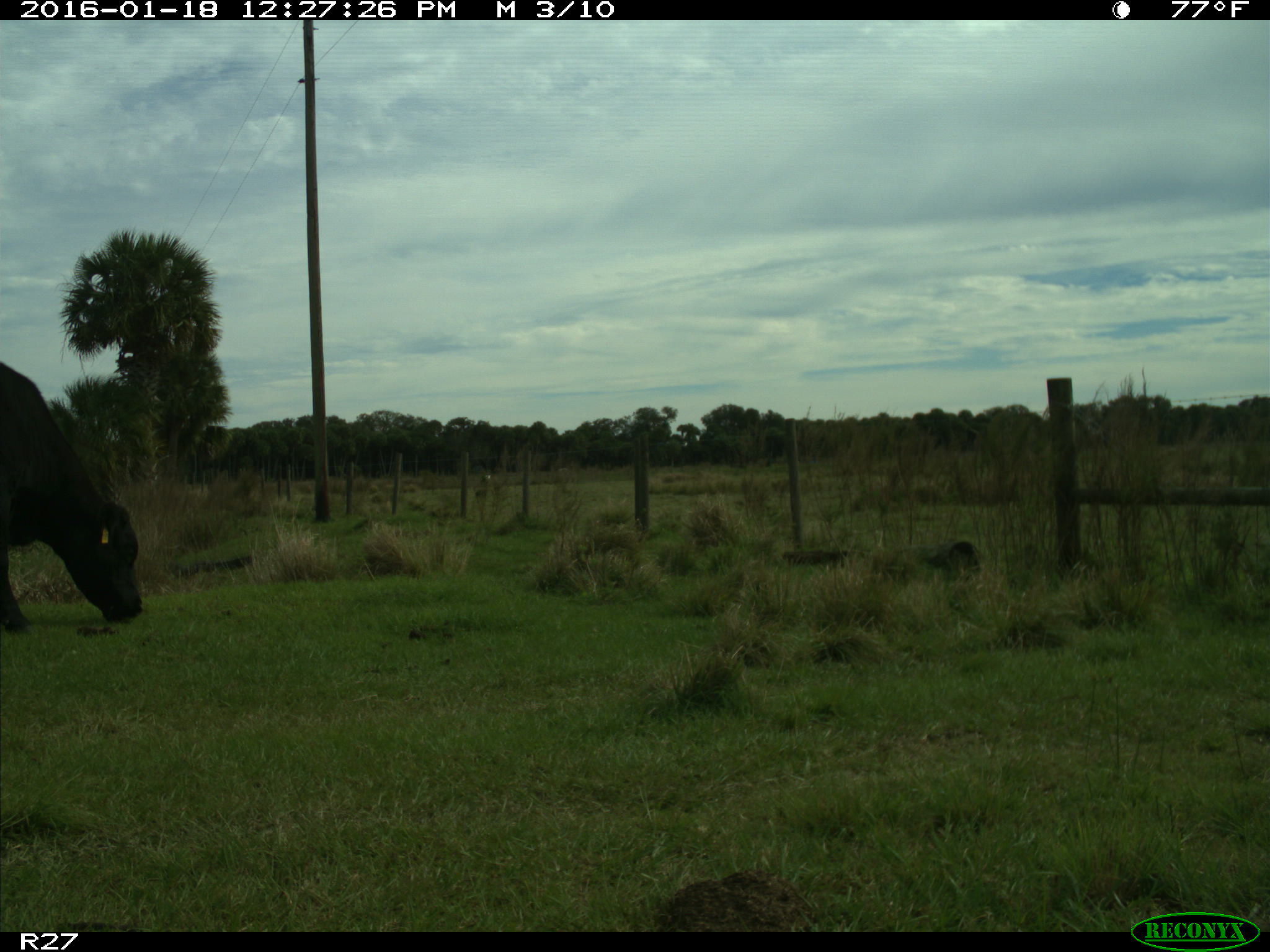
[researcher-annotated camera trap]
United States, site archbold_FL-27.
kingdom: Animalia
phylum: Chordata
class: Mammalia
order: Artiodactyla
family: Bovidae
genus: Bos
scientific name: Bos taurus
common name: domestic cow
Bos taurus (domestic cow).